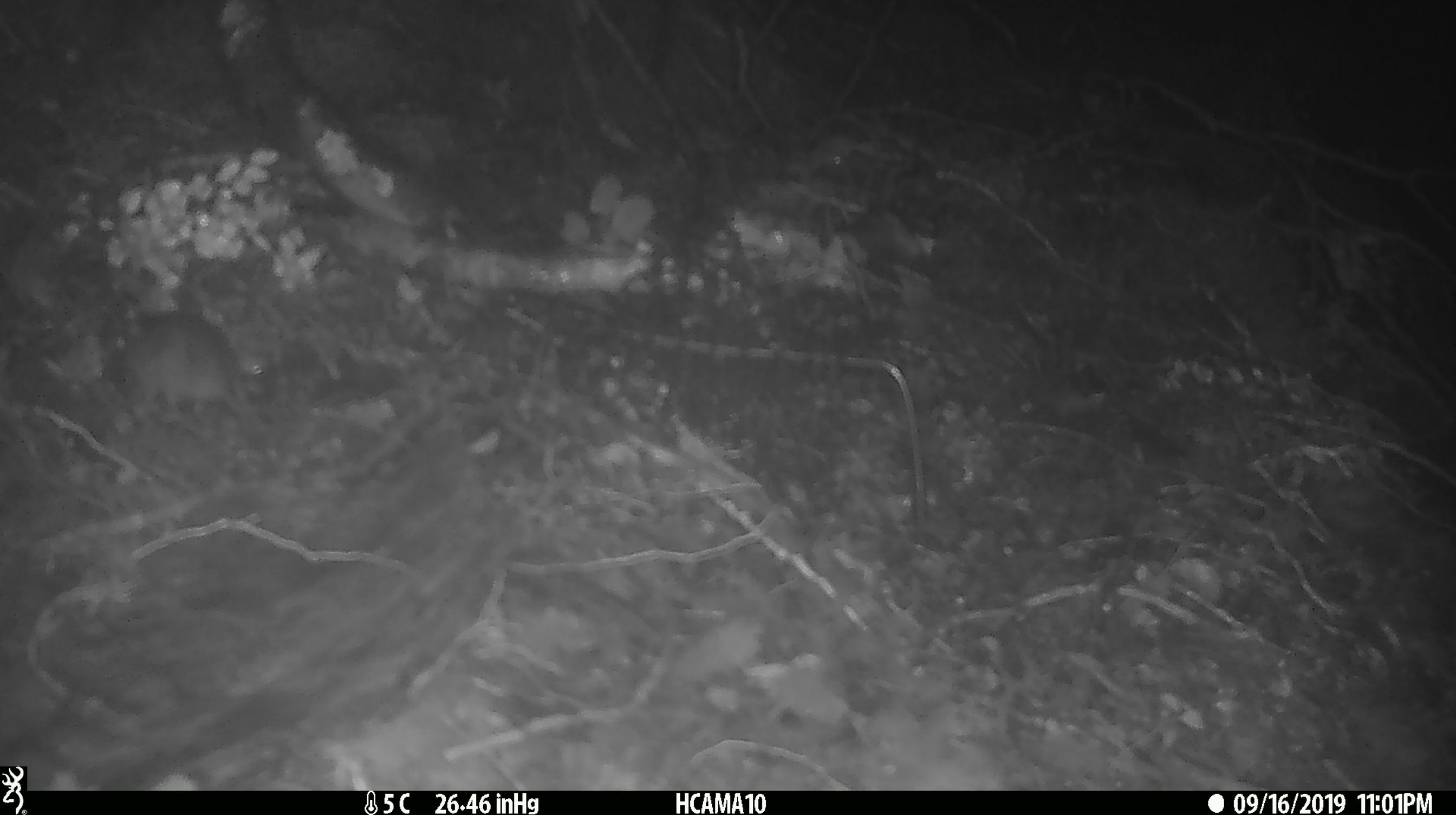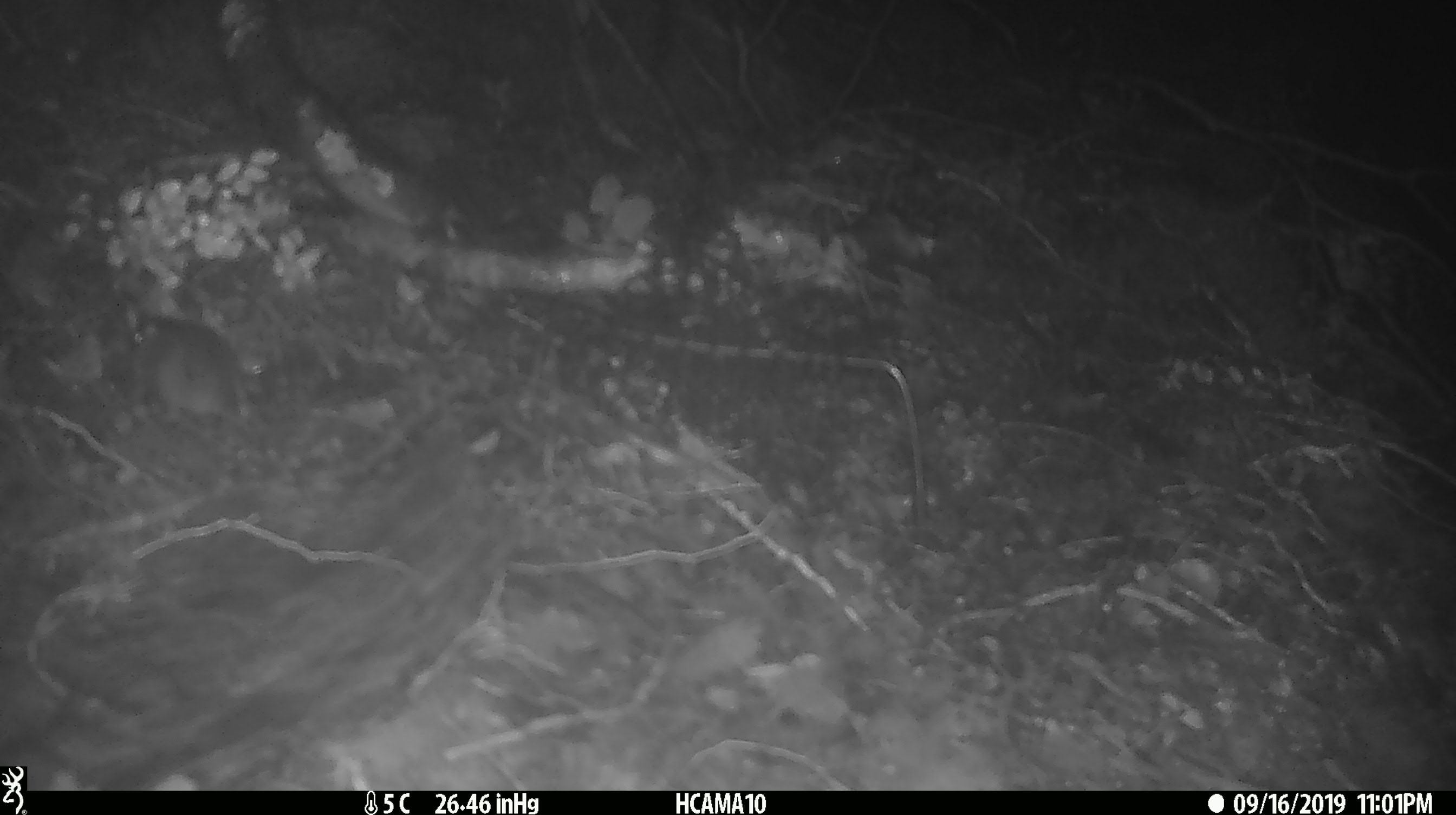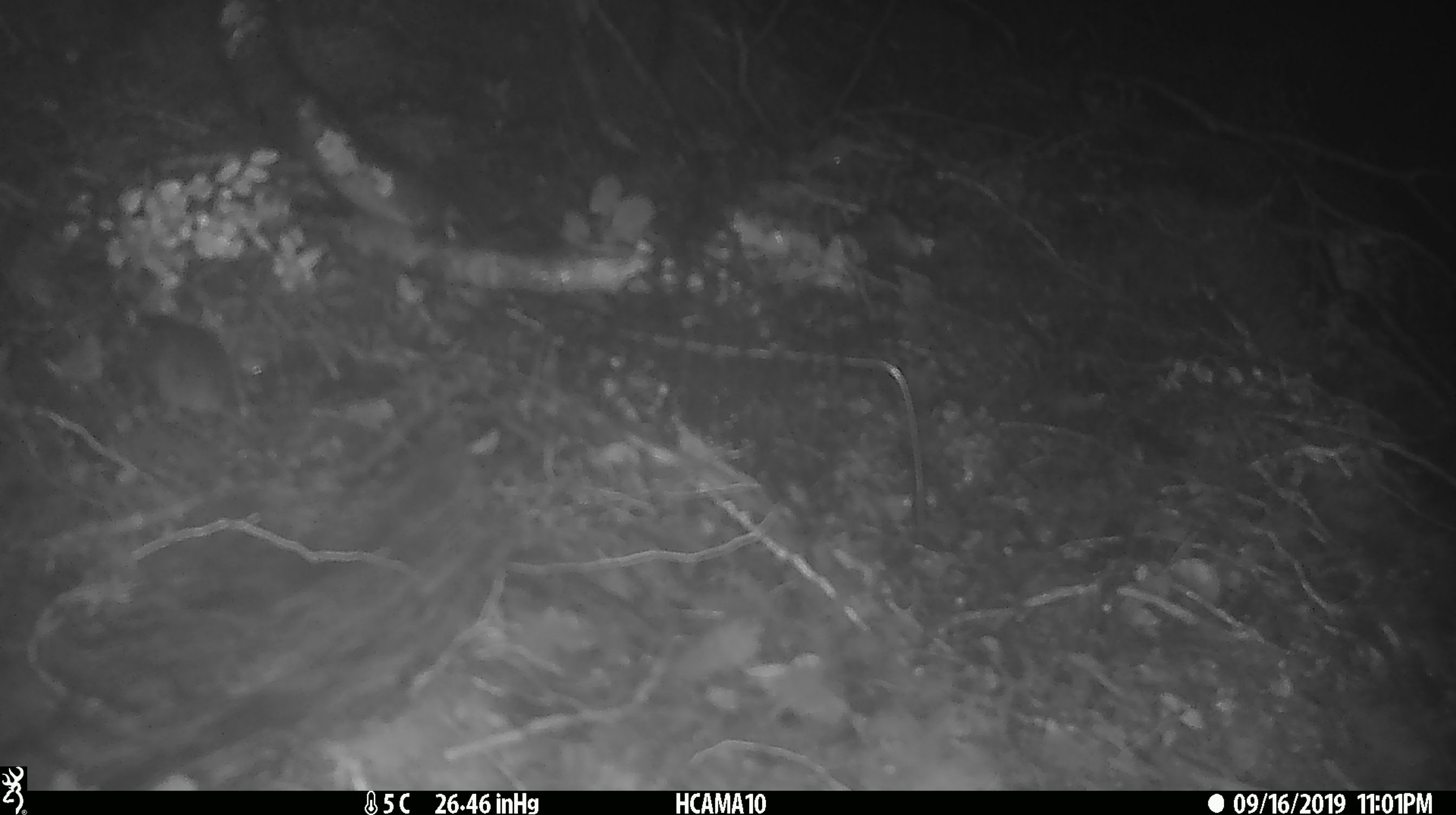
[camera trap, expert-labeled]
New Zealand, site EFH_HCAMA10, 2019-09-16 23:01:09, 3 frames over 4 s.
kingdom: Animalia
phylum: Chordata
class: Mammalia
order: Rodentia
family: Muridae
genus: Mus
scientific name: Mus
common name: mouse